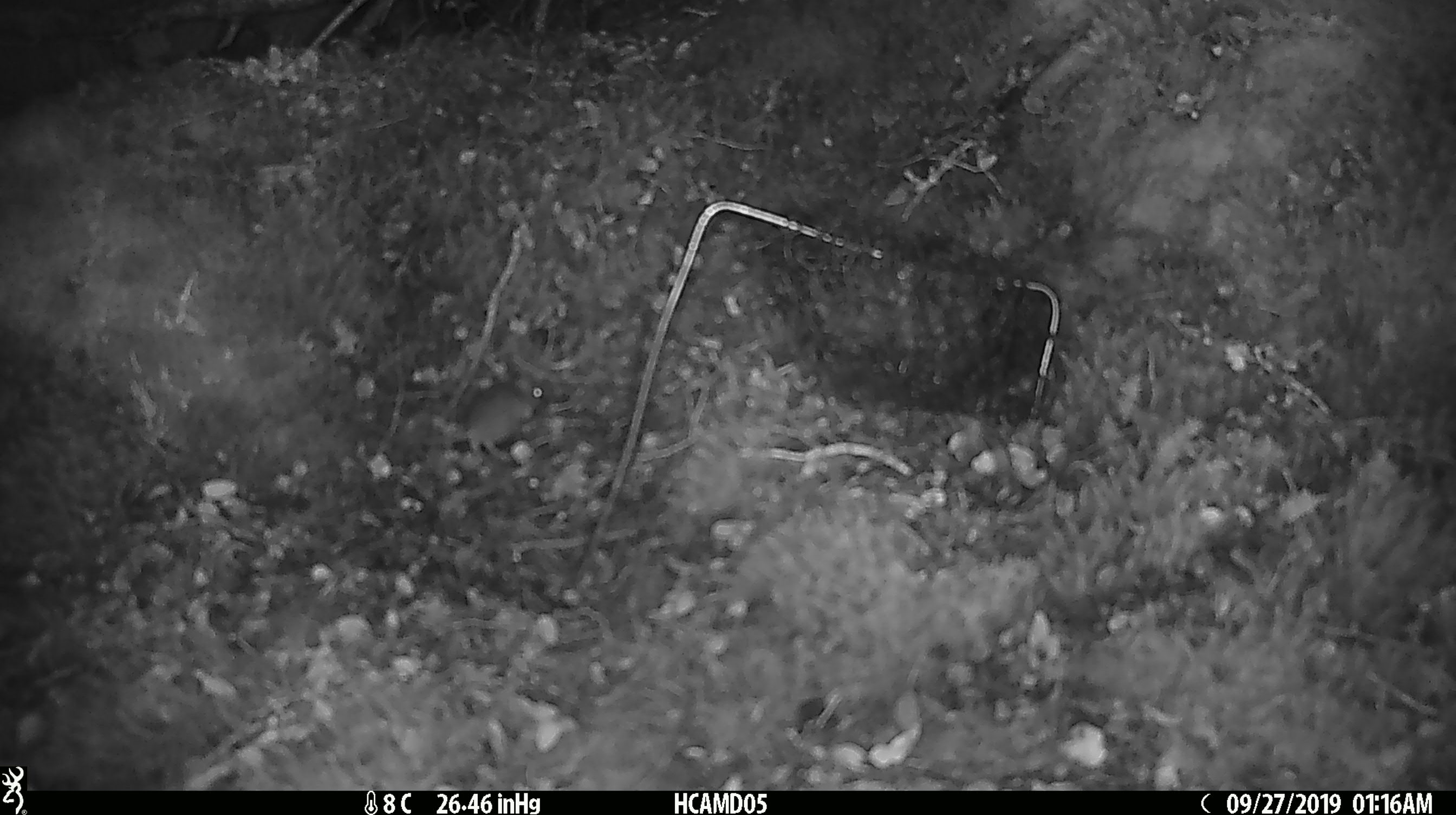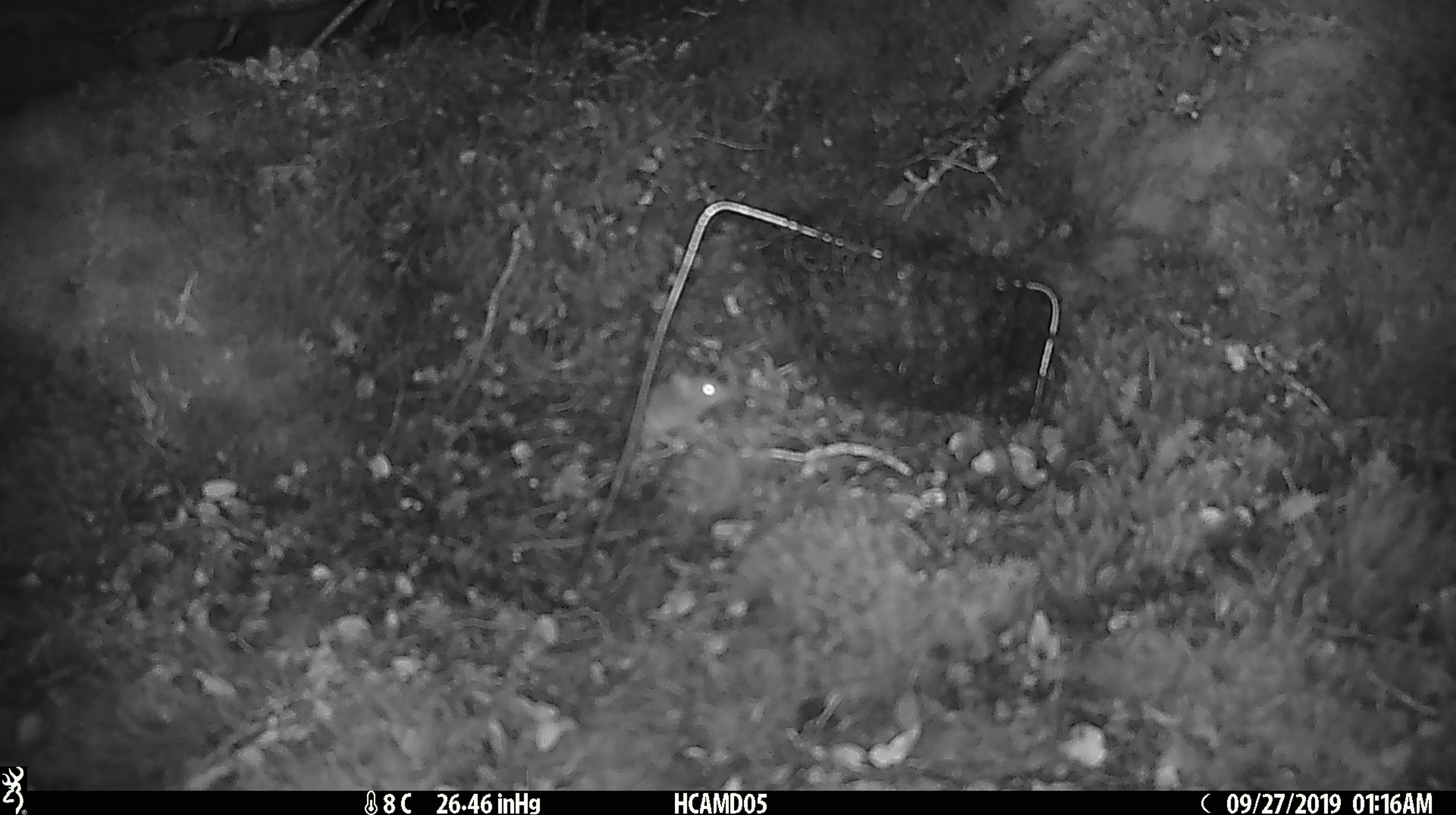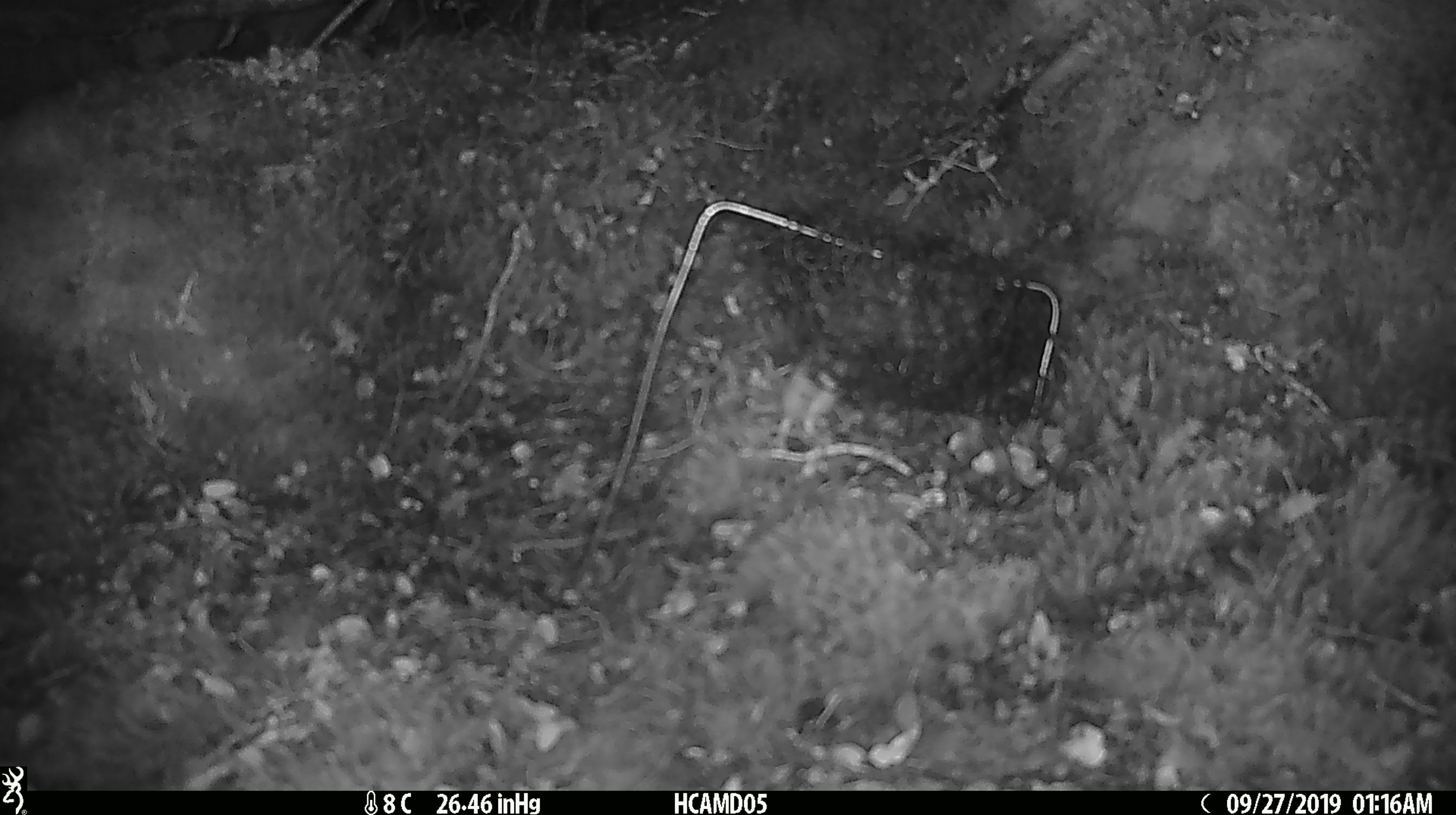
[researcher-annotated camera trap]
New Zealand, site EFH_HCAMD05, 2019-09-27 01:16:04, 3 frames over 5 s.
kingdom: Animalia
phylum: Chordata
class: Mammalia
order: Rodentia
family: Muridae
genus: Mus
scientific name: Mus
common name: mouse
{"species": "mouse (Mus)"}